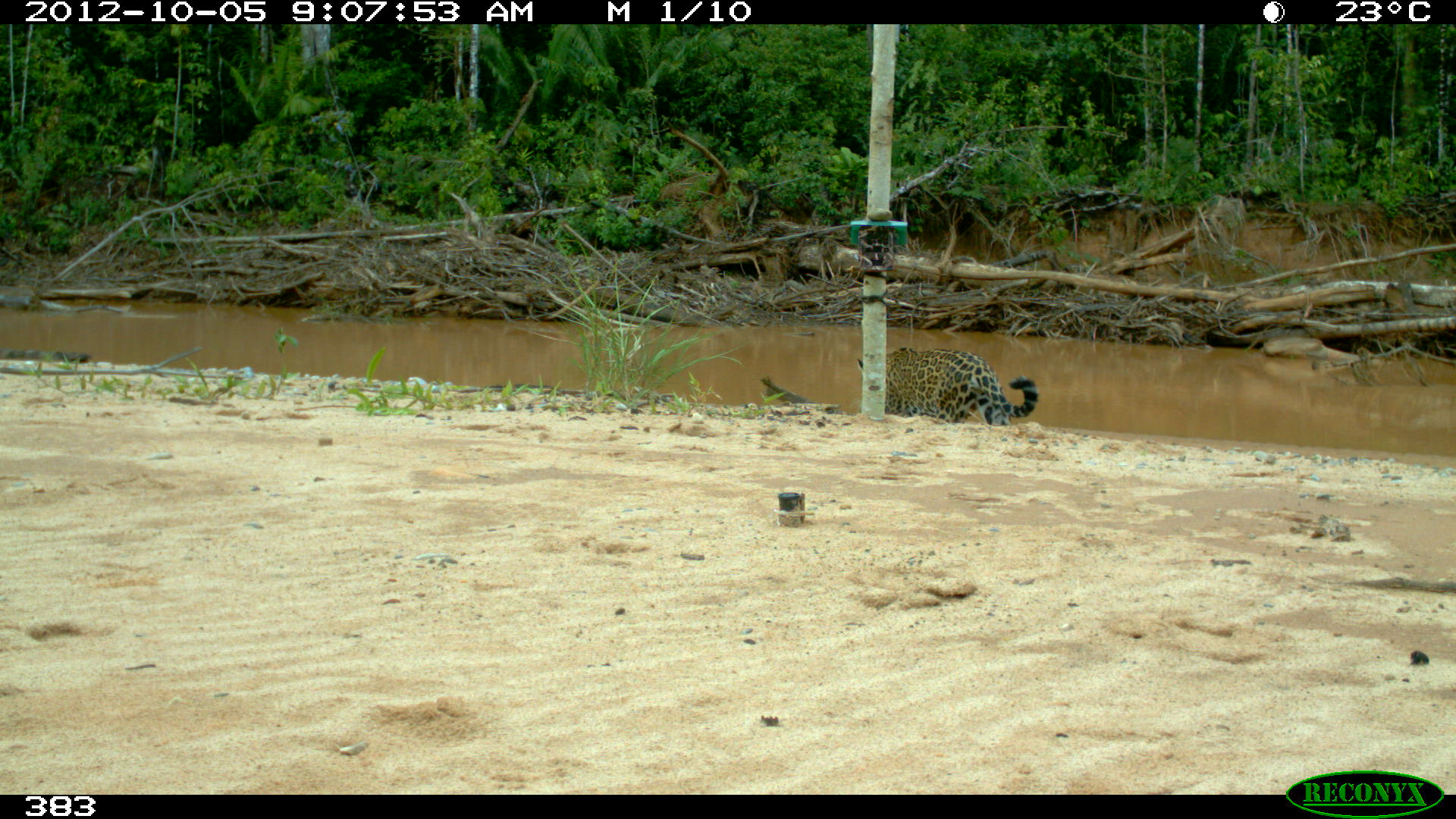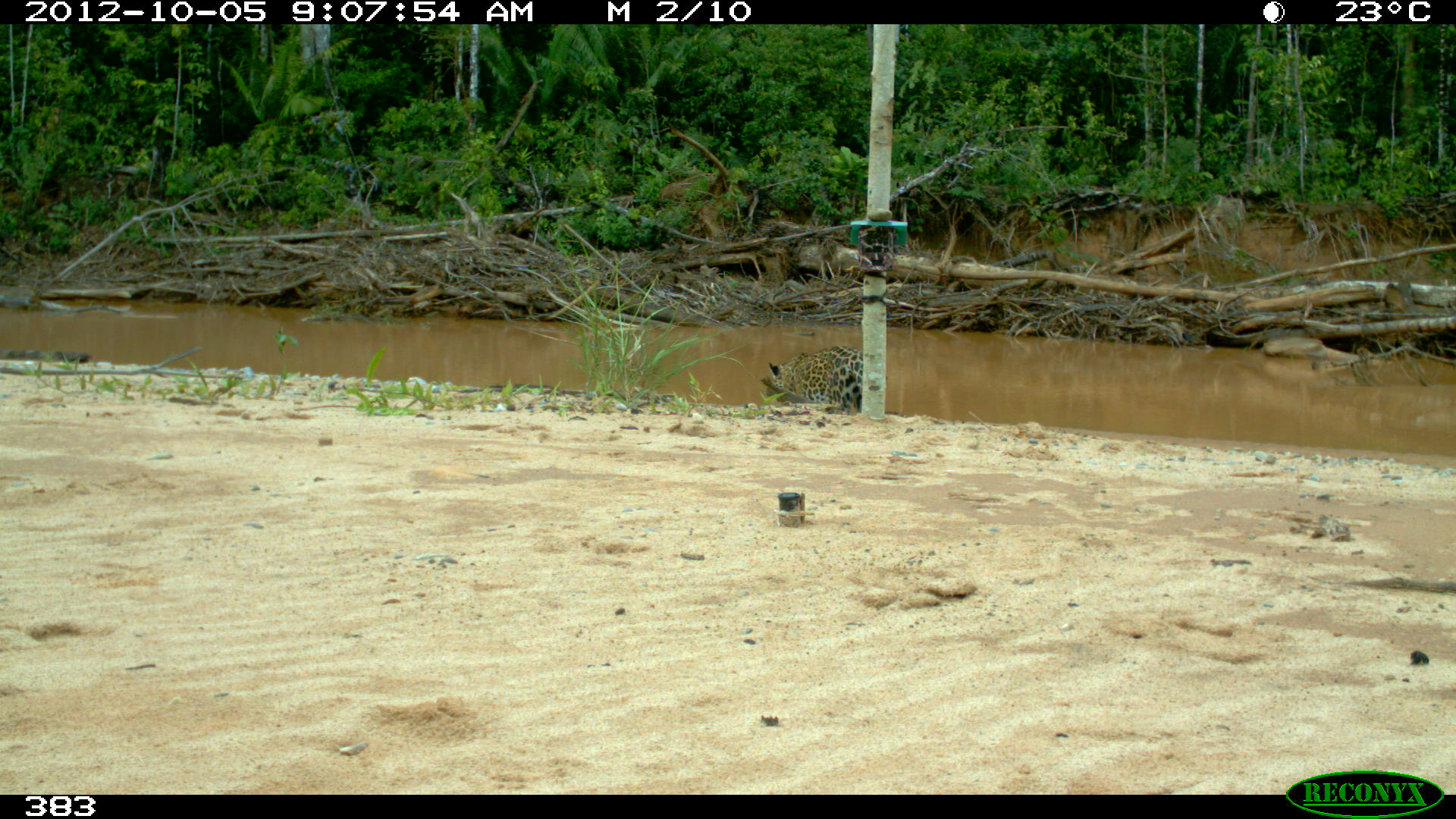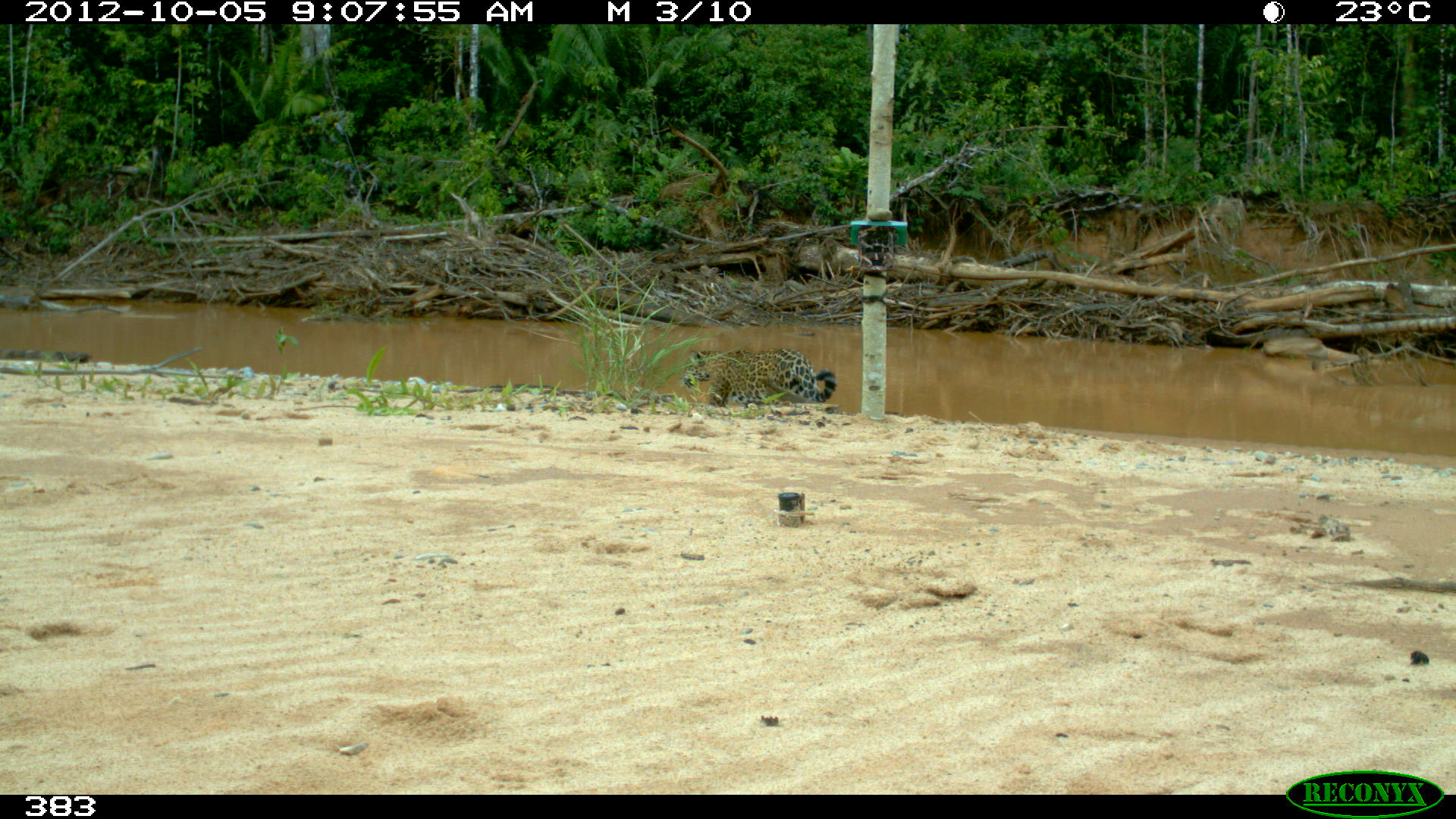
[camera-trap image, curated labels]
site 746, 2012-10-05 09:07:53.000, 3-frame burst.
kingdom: Animalia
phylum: Chordata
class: Mammalia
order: Carnivora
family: Felidae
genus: Panthera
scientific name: Panthera onca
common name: jaguar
Panthera onca (jaguar).